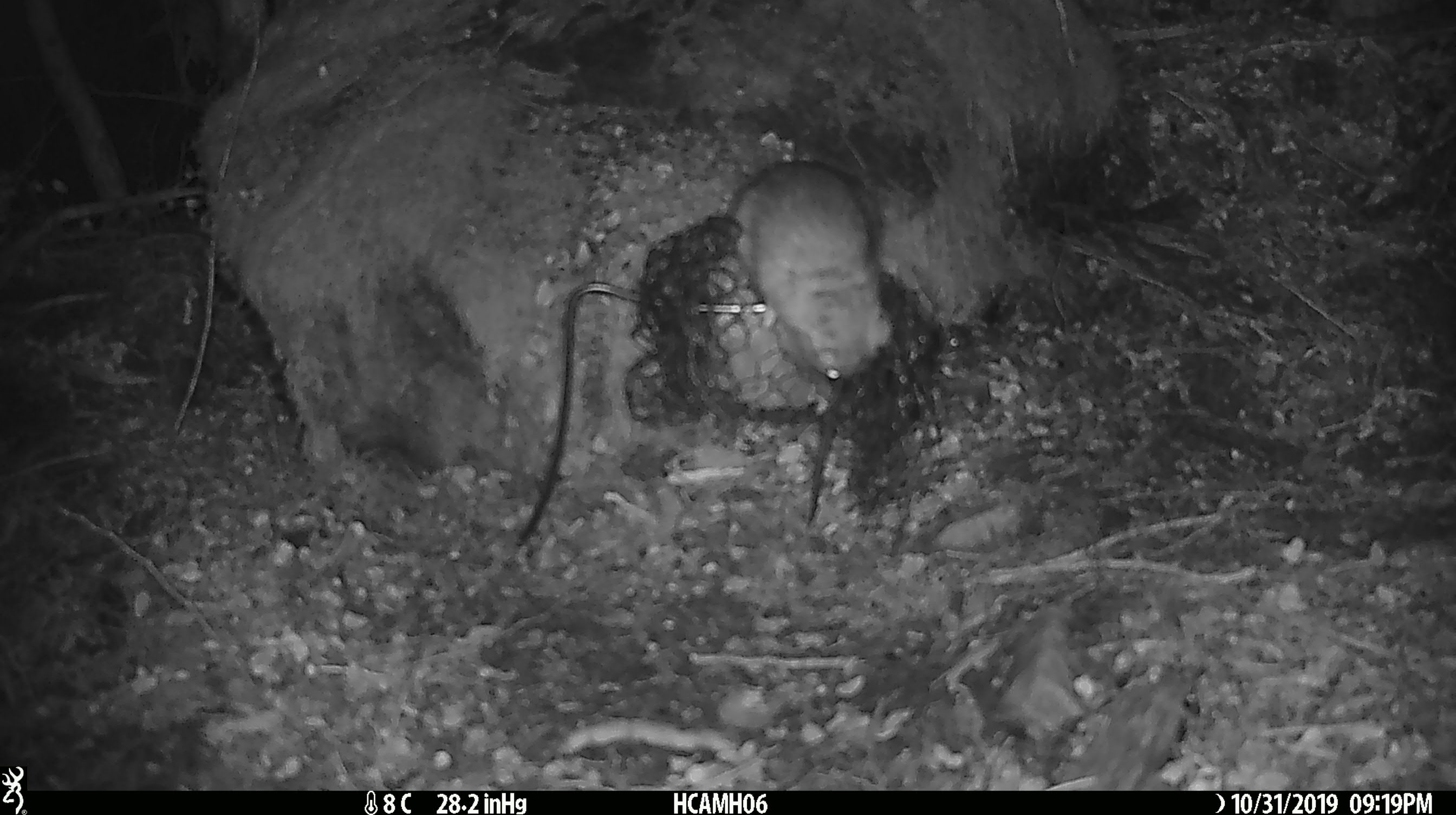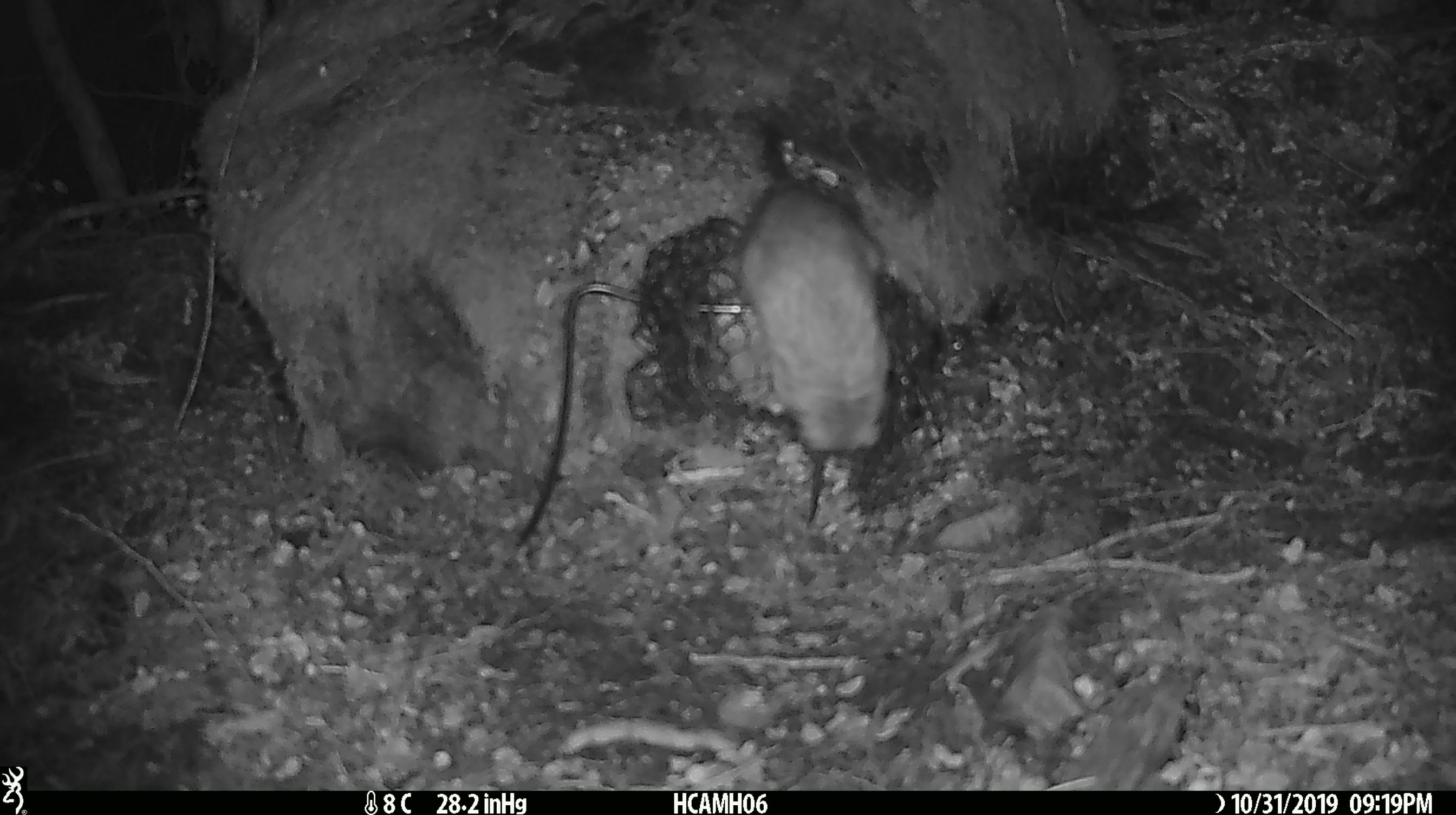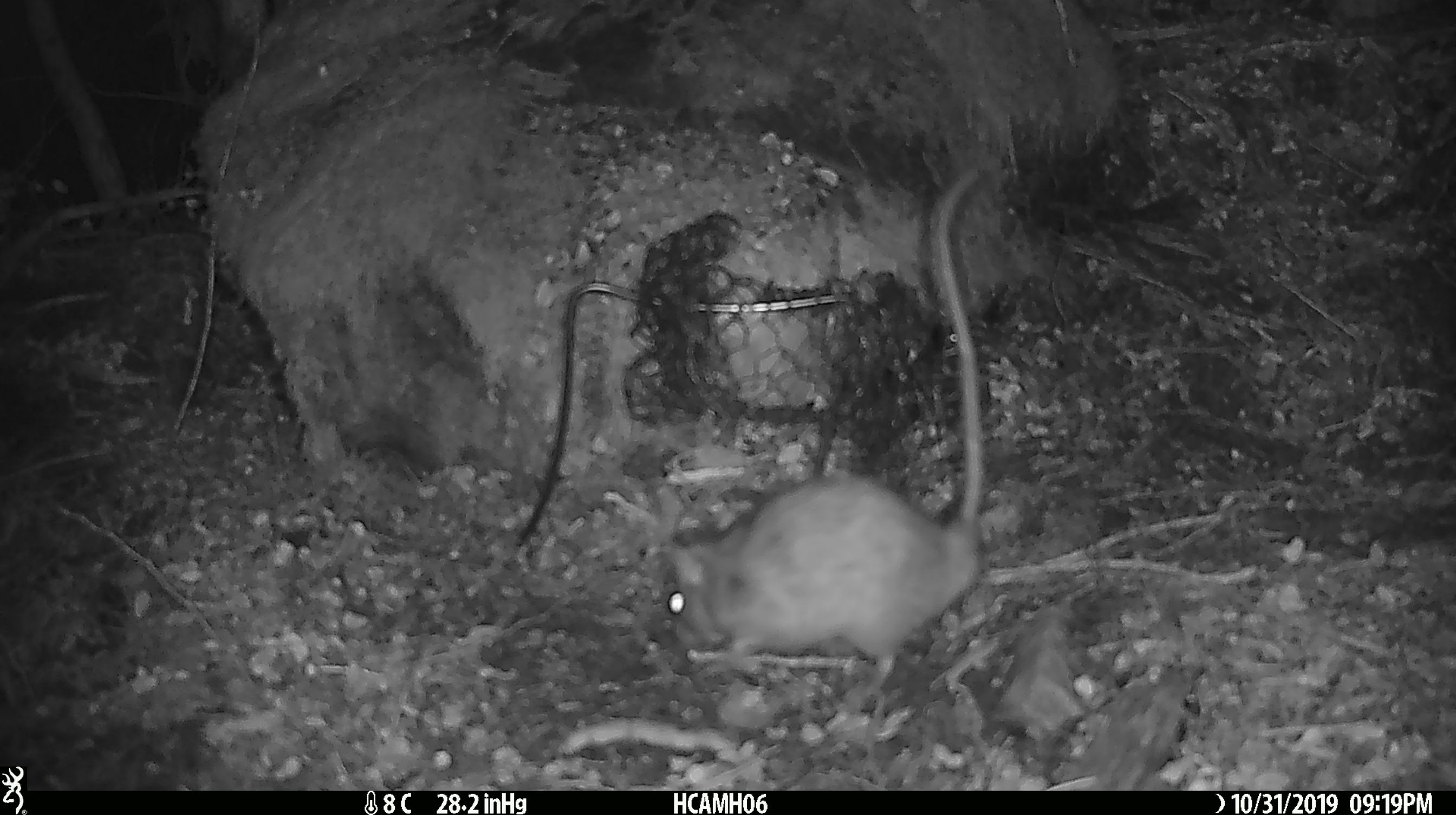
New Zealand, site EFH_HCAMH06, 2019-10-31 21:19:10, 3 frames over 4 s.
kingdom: Animalia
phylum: Chordata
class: Mammalia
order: Rodentia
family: Muridae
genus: Rattus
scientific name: Rattus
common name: rat